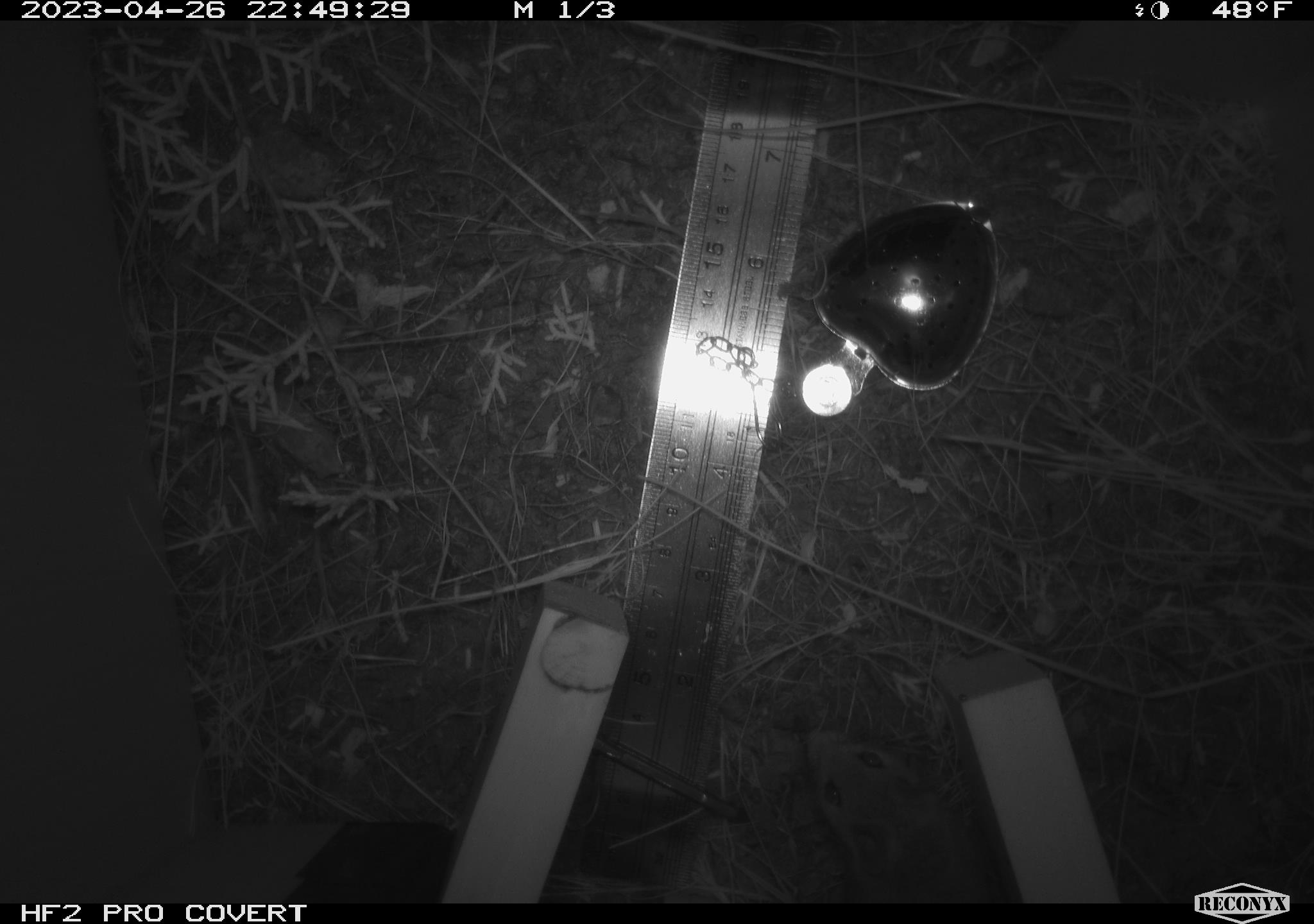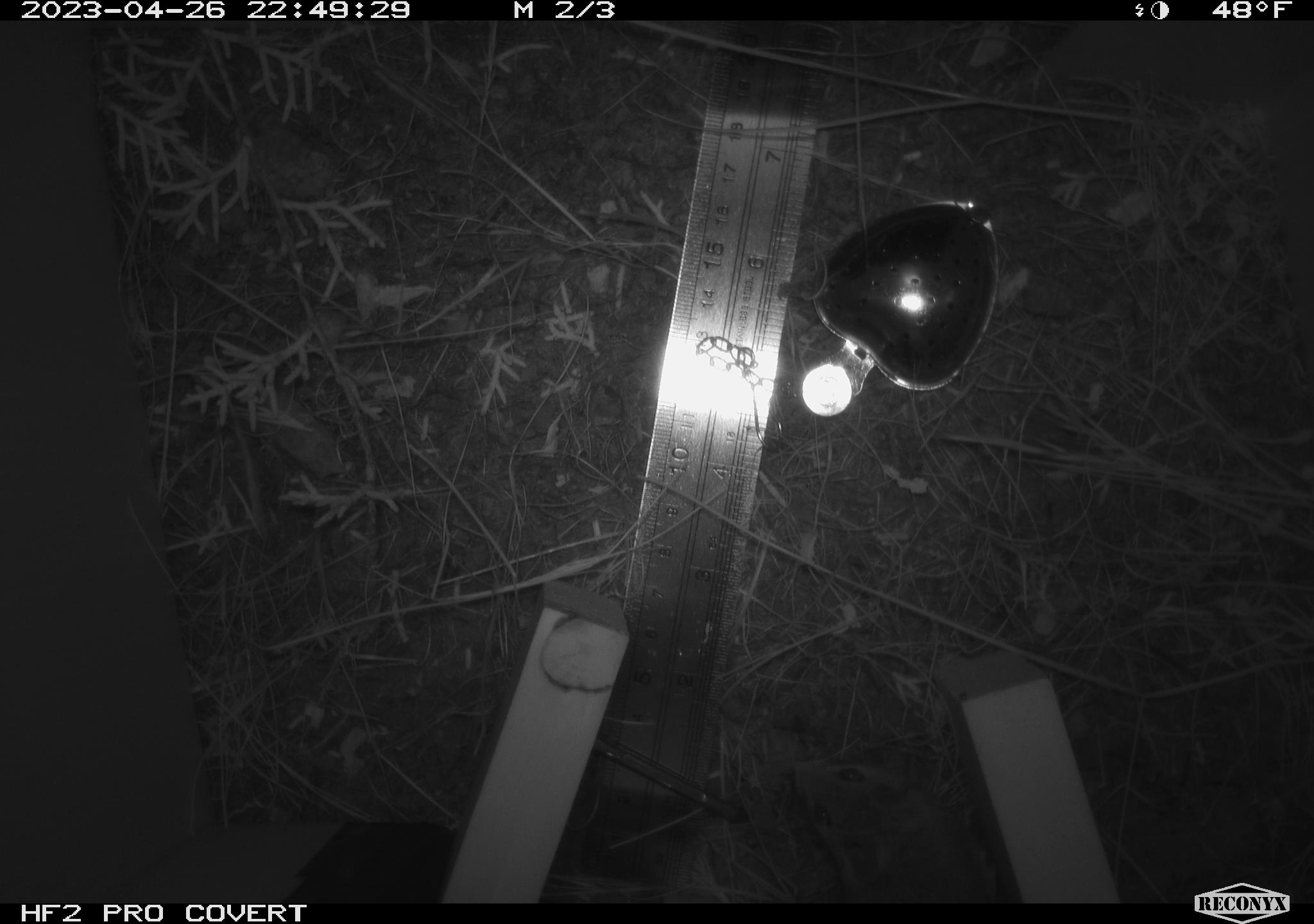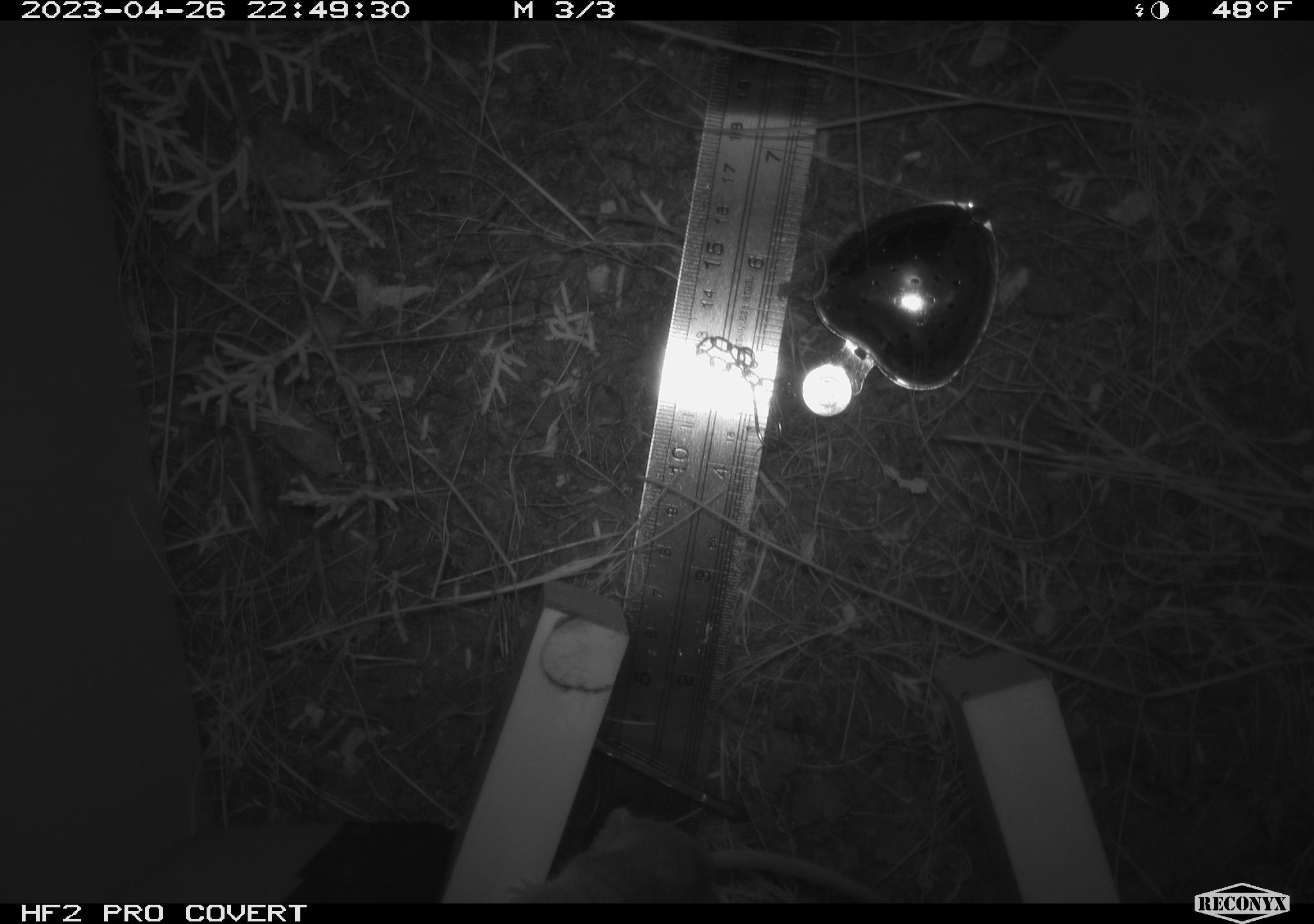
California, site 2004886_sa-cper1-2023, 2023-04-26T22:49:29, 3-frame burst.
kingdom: Animalia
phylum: Chordata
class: Mammalia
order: Rodentia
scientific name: Rodentia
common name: mouse species